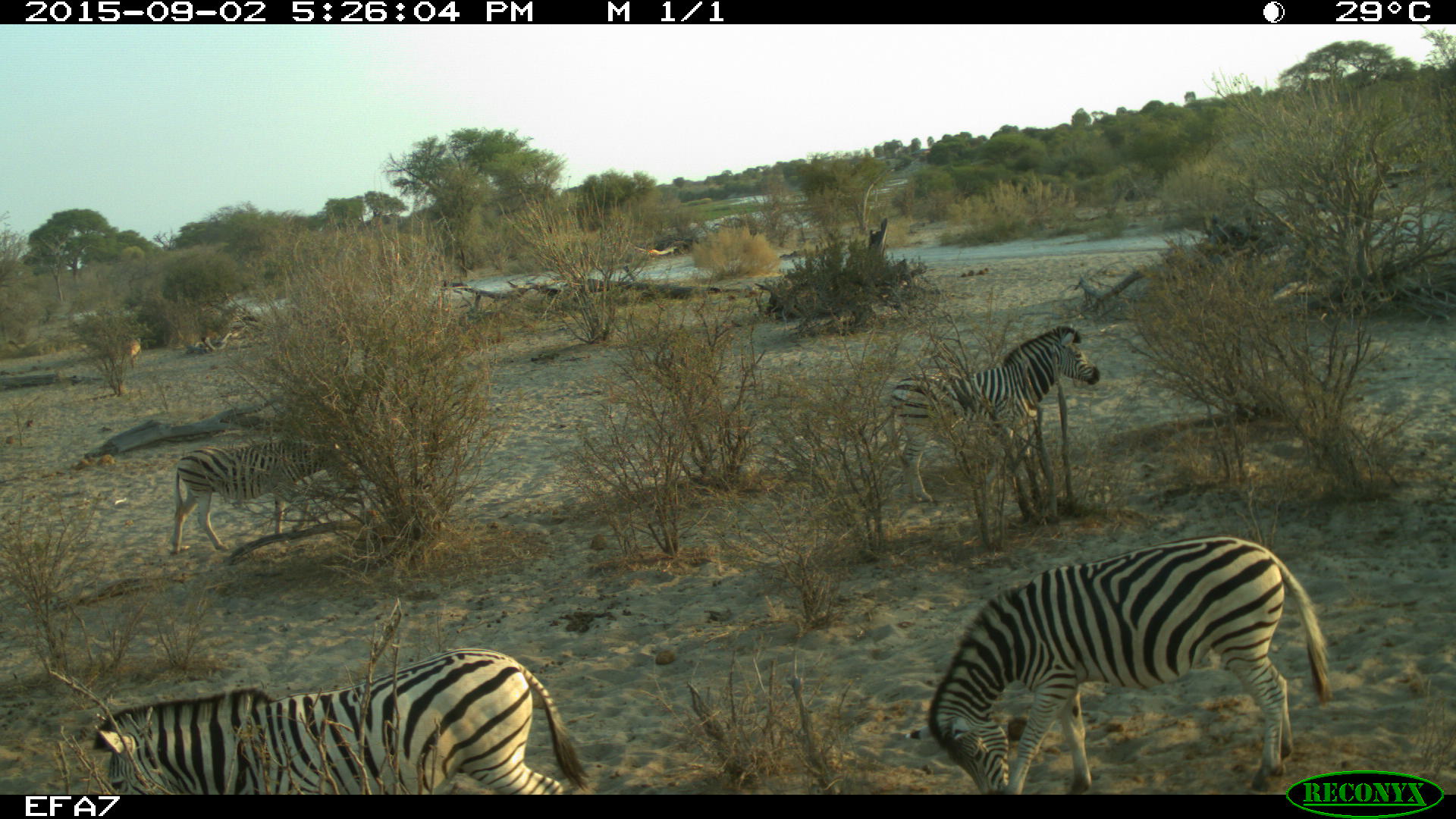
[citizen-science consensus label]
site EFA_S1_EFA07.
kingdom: Animalia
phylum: Chordata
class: Mammalia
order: Perissodactyla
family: Equidae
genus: Equus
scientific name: Equus quagga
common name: plains zebra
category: zebraplains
Zebraplains (plains zebra) (Equus quagga), count 4. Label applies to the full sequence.